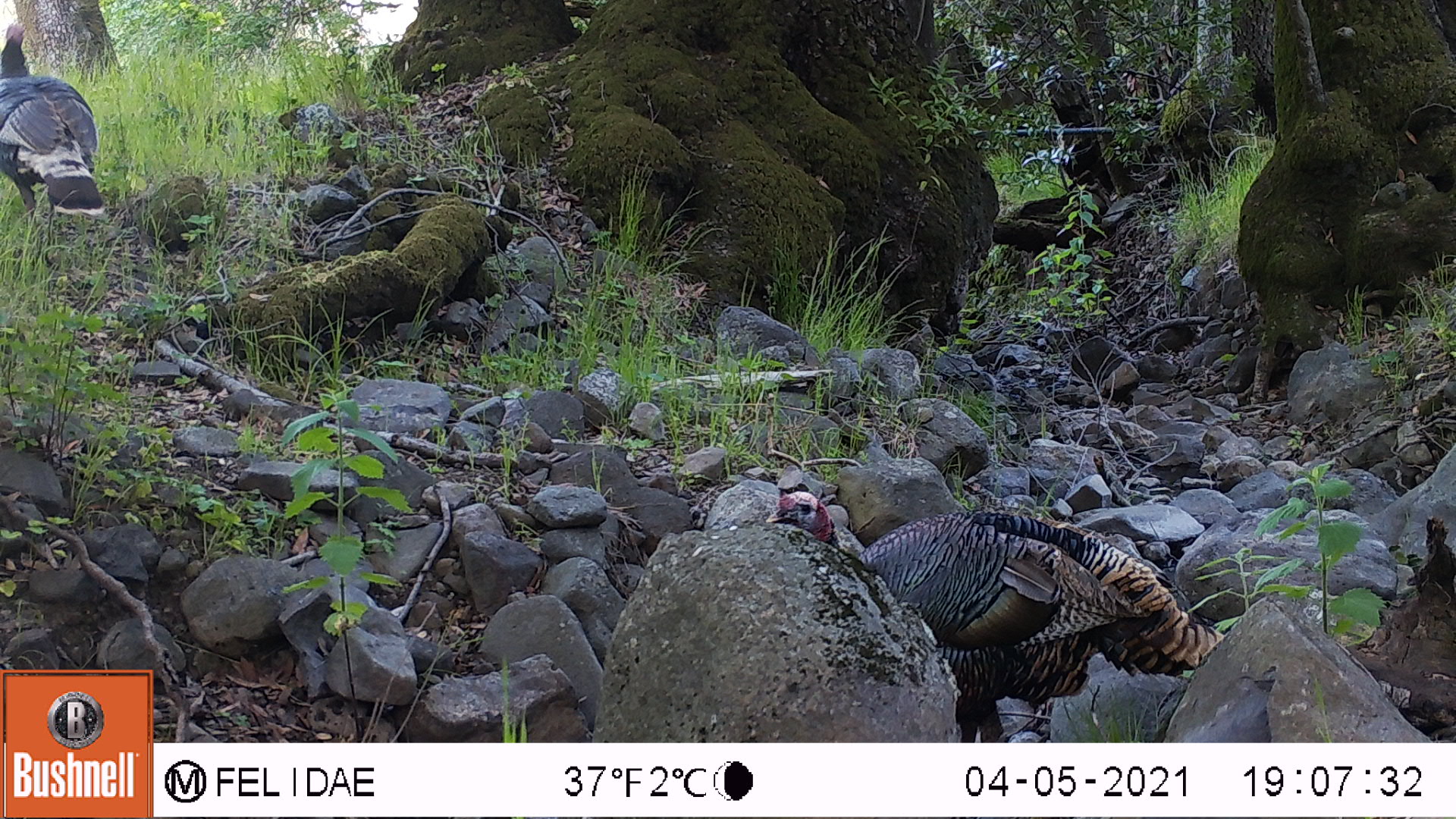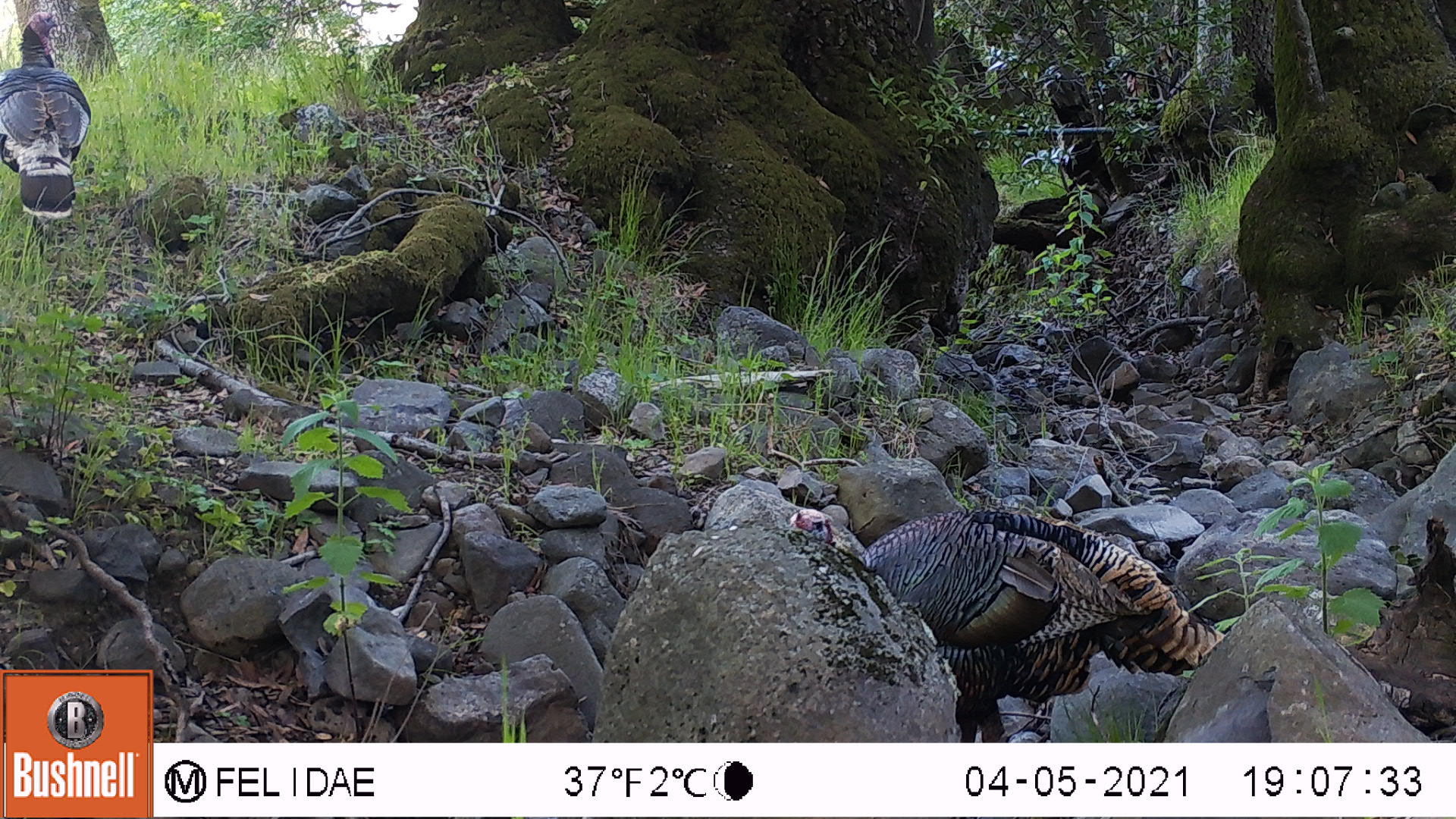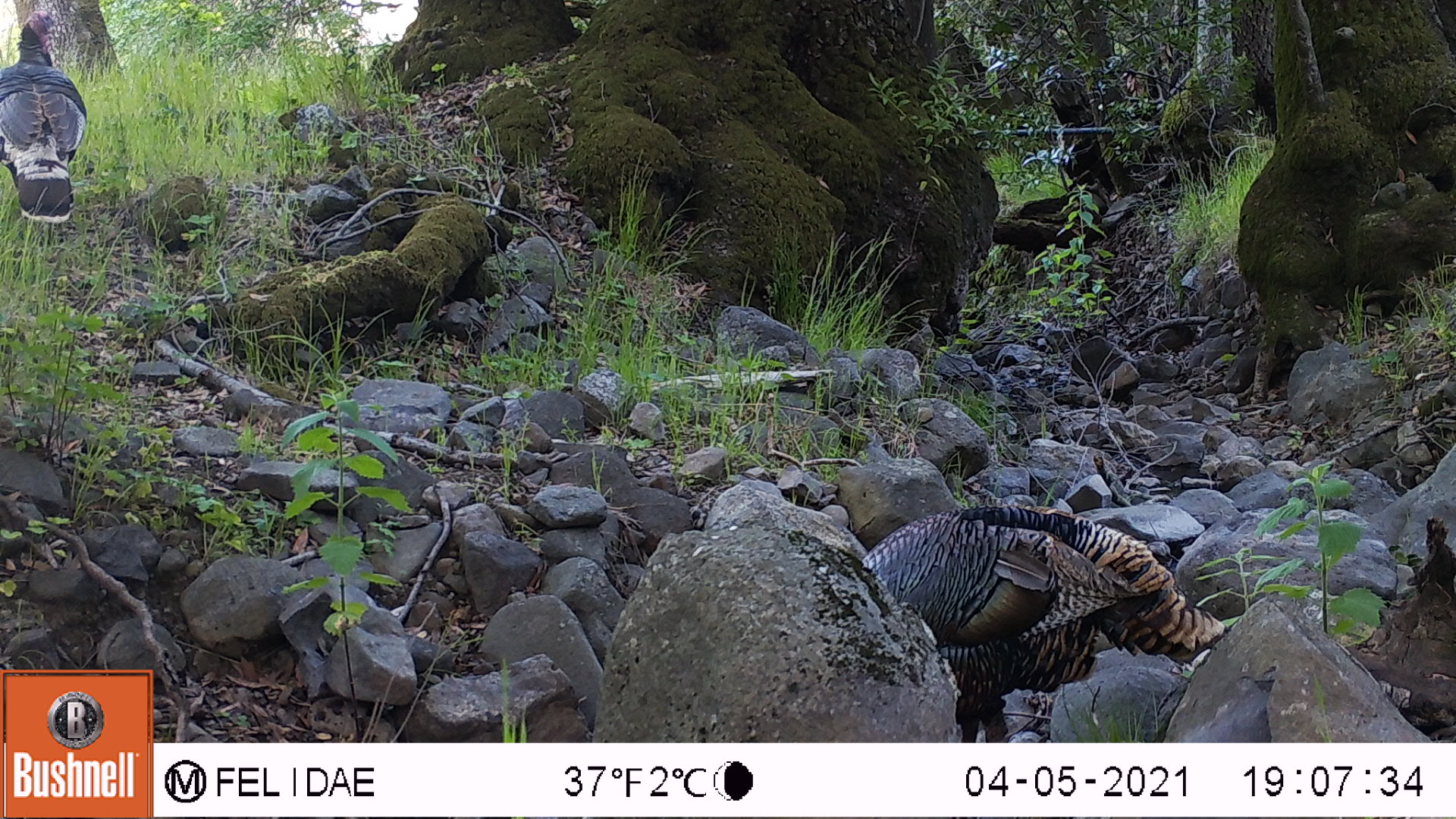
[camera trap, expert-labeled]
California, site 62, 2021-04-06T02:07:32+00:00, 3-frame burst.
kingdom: Animalia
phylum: Chordata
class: Aves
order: Galliformes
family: Phasianidae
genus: Meleagris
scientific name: Meleagris gallopavo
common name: turkey